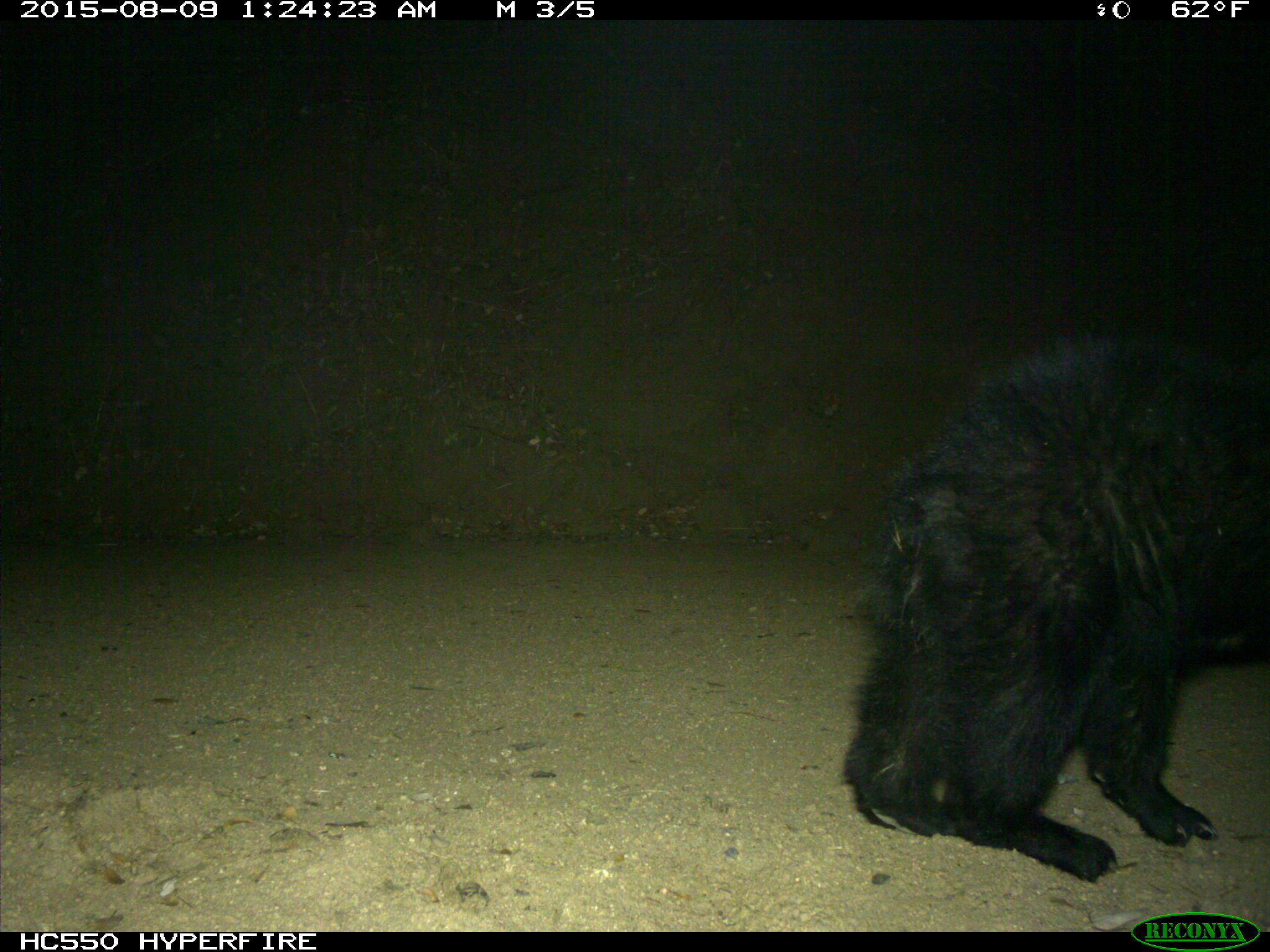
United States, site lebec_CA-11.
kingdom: Animalia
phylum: Chordata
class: Mammalia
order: Carnivora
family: Ursidae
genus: Ursus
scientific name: Ursus americanus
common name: american black bear